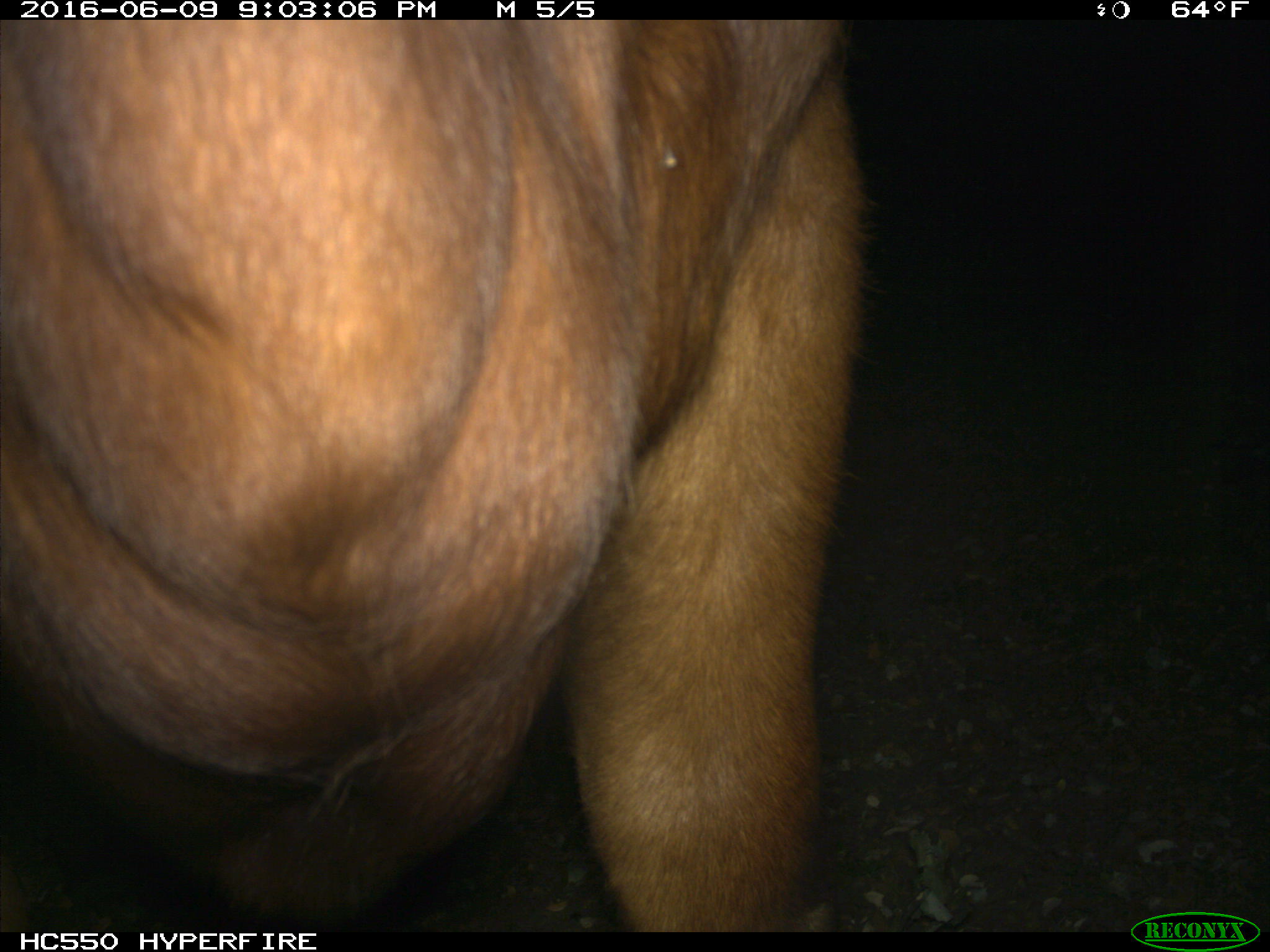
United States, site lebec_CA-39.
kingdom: Animalia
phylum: Chordata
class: Mammalia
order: Artiodactyla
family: Bovidae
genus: Bos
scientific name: Bos taurus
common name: domestic cow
Bos taurus (domestic cow).